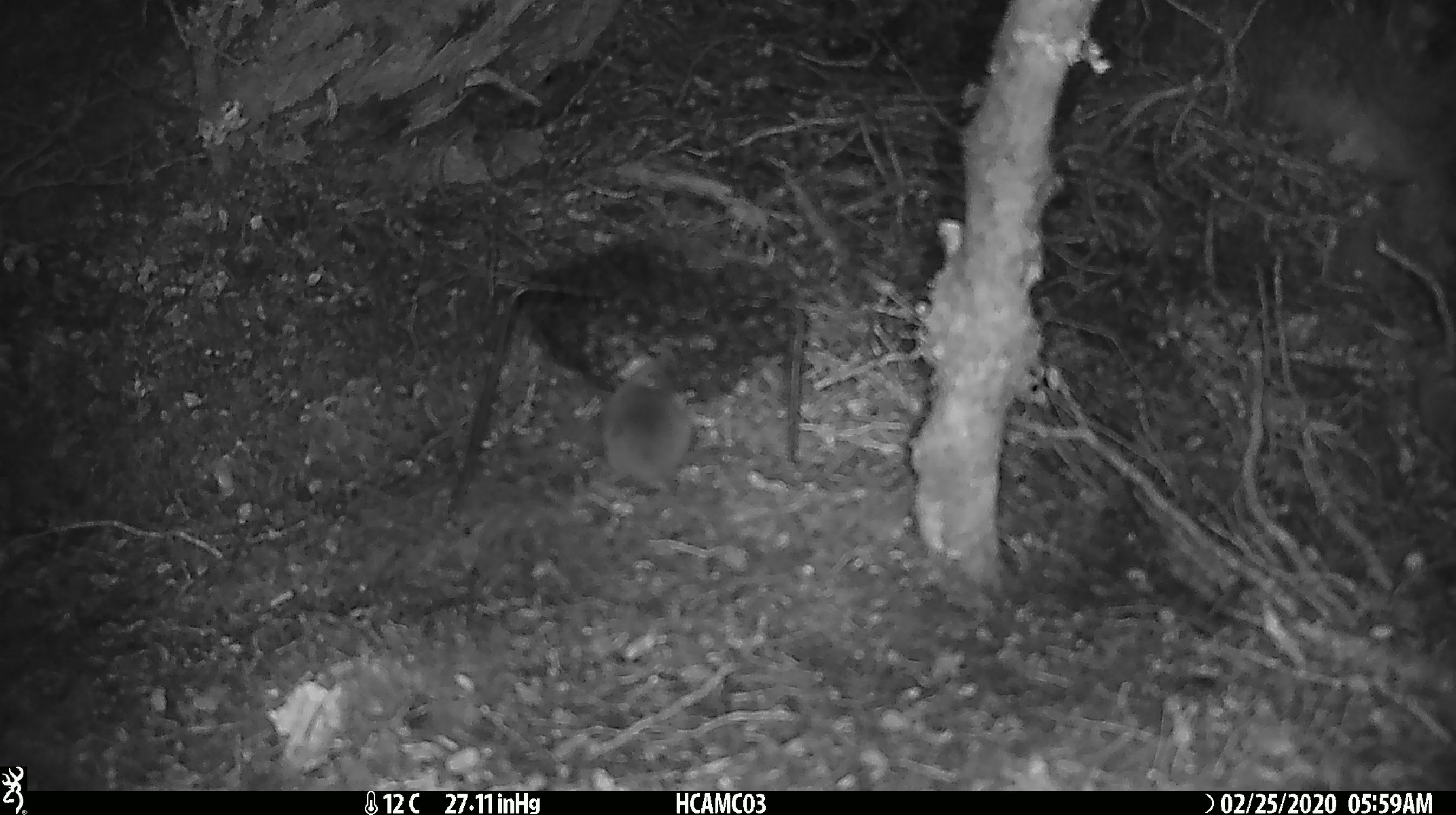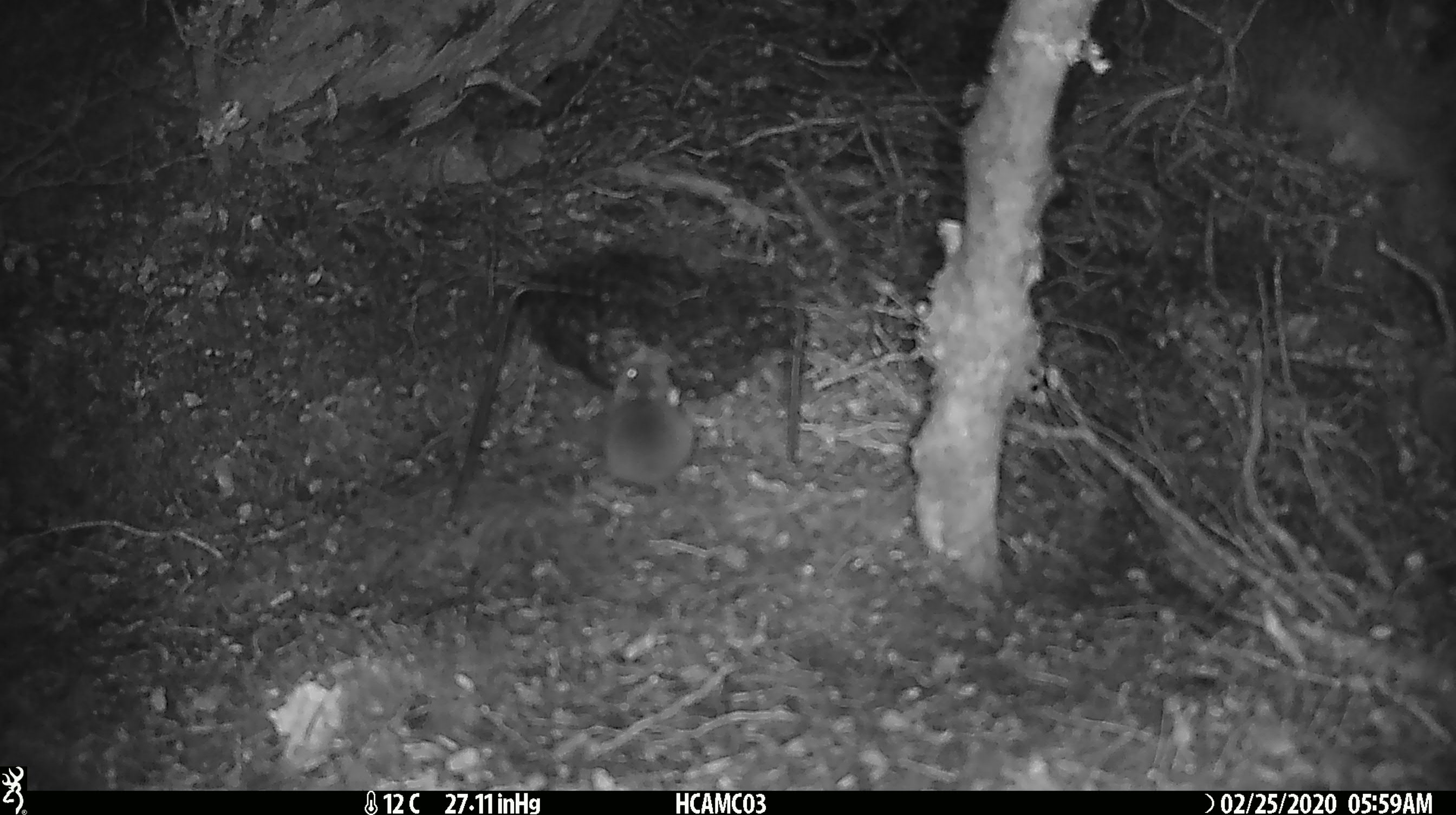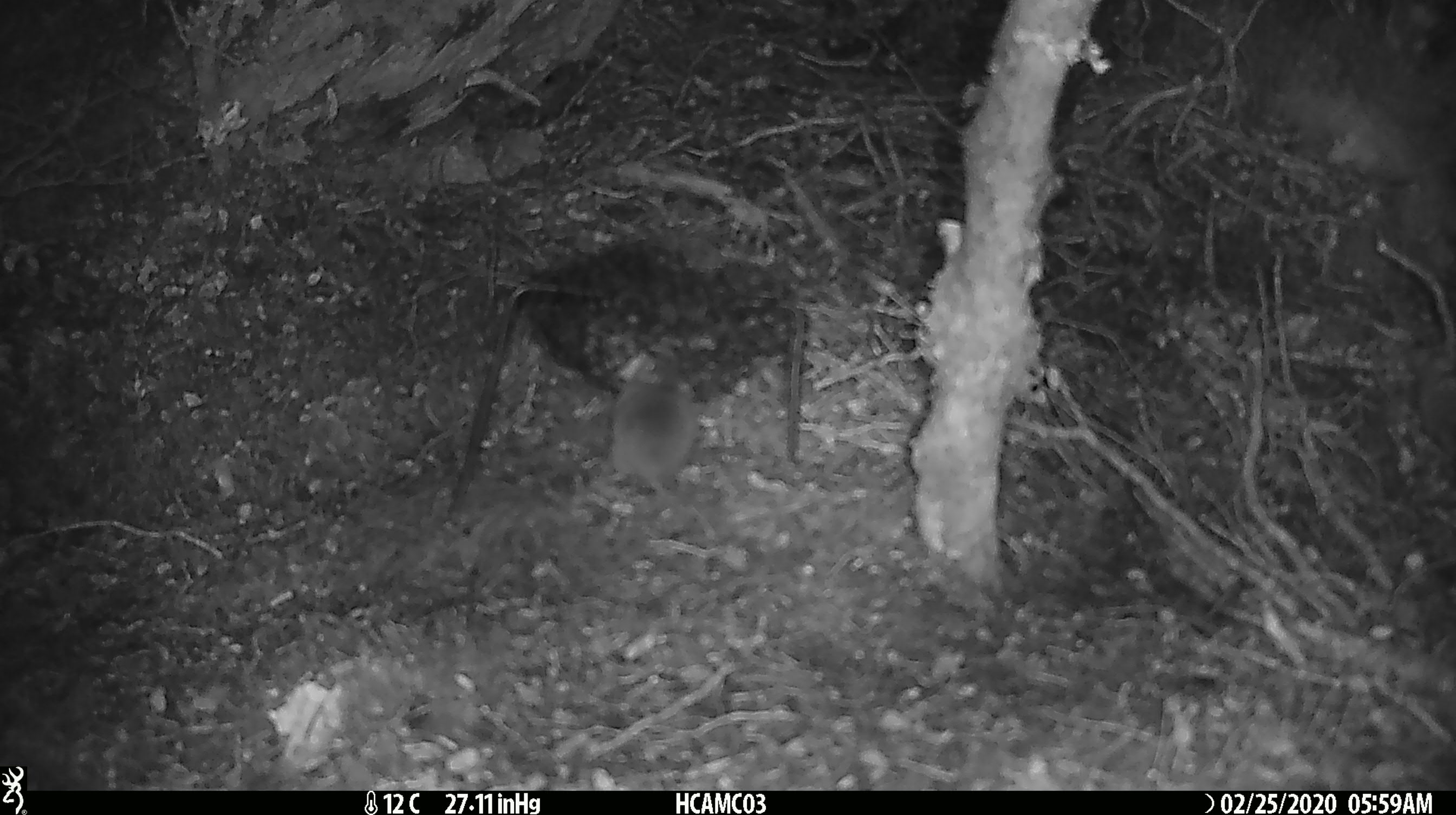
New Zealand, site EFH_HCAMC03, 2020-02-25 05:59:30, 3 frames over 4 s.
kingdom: Animalia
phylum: Chordata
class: Mammalia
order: Rodentia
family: Muridae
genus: Mus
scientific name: Mus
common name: mouse